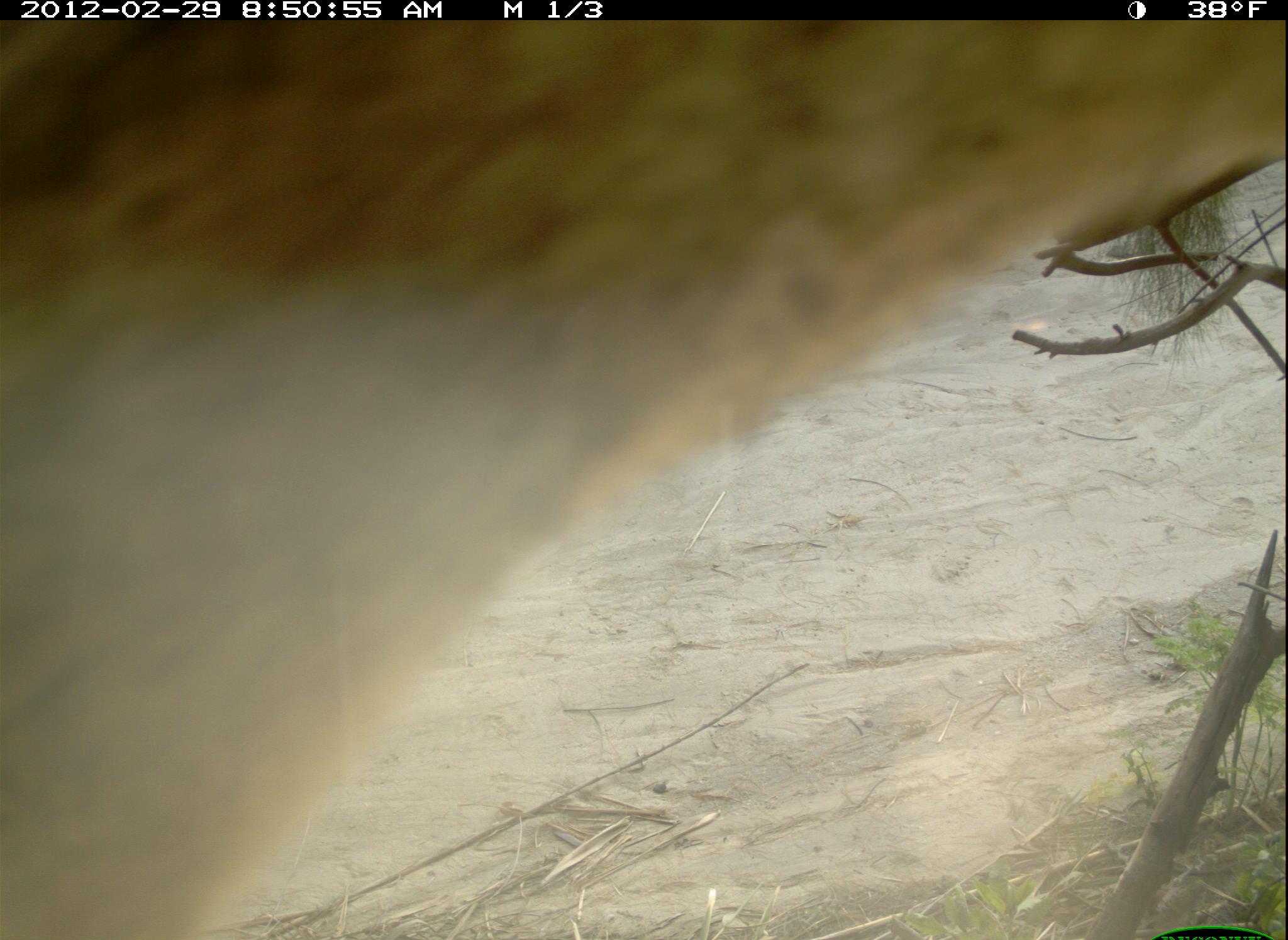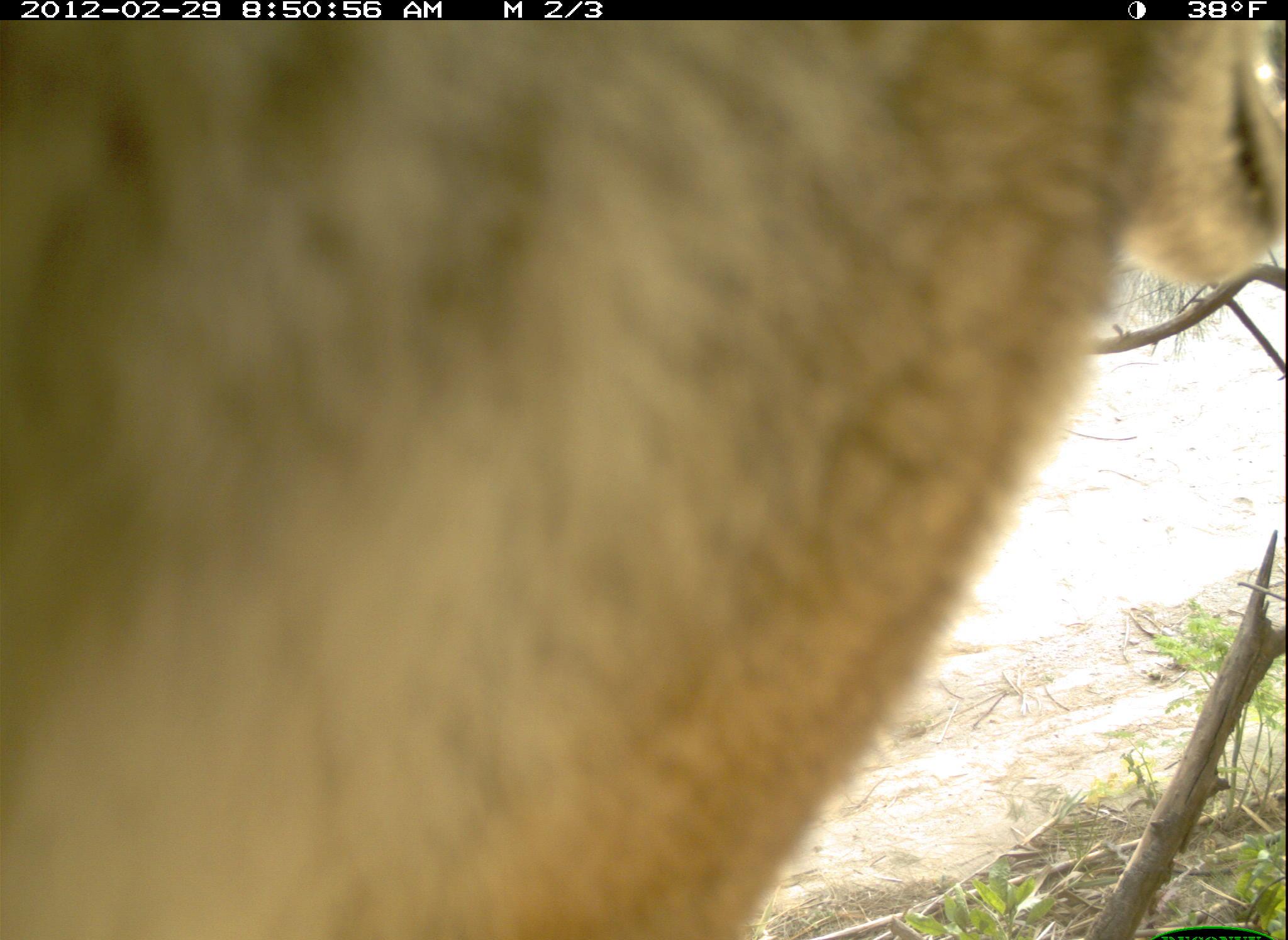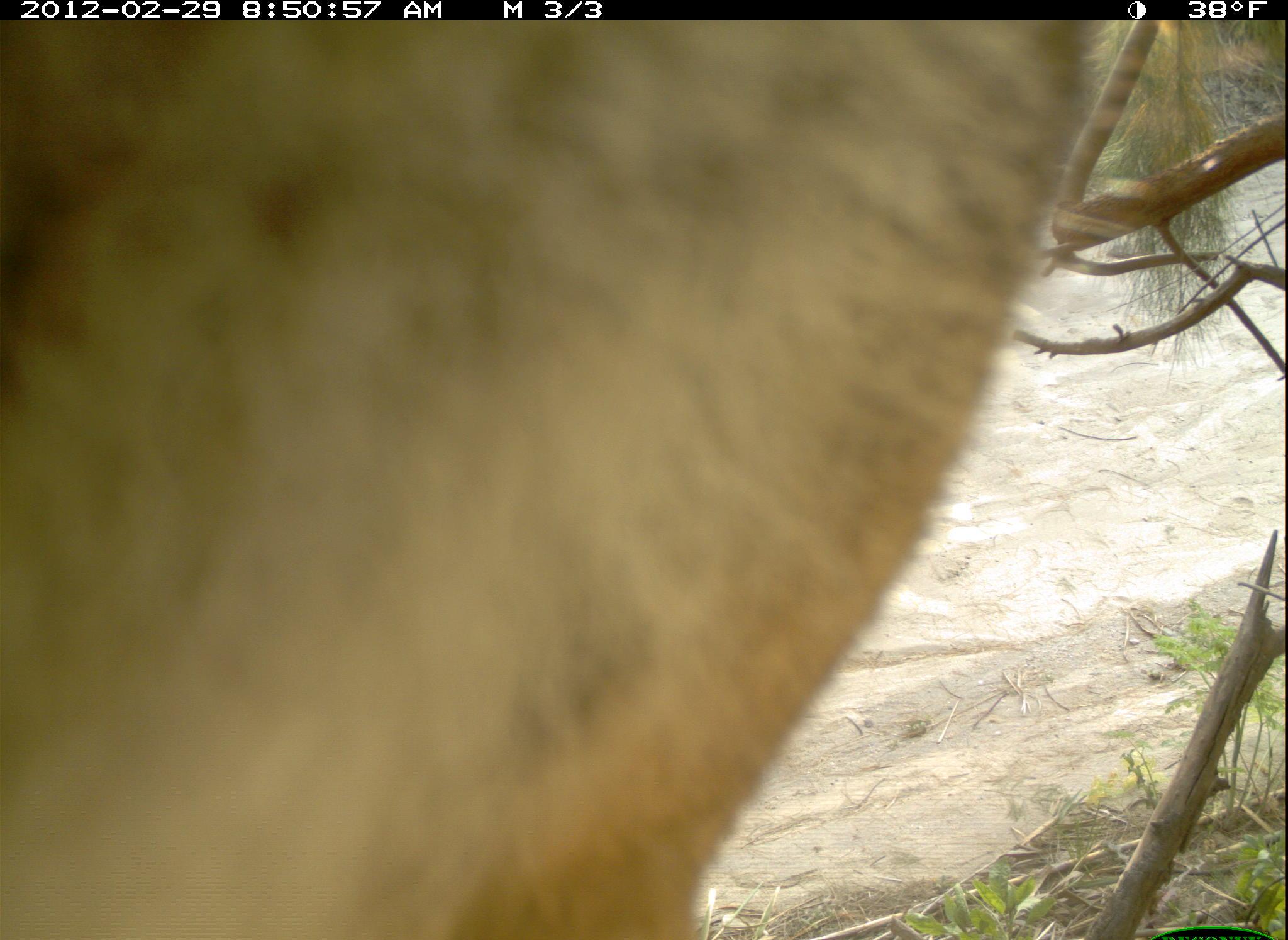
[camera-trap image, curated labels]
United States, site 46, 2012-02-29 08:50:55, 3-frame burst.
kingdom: Animalia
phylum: Chordata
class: Mammalia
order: Carnivora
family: Canidae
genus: Canis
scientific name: Canis latrans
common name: coyote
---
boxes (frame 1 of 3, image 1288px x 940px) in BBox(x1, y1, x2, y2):
coyote: BBox(1, 21, 1283, 940)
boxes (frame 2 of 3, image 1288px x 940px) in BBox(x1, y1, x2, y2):
coyote: BBox(1, 19, 1285, 940)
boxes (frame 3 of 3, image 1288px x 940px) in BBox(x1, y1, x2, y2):
coyote: BBox(0, 20, 1117, 940)